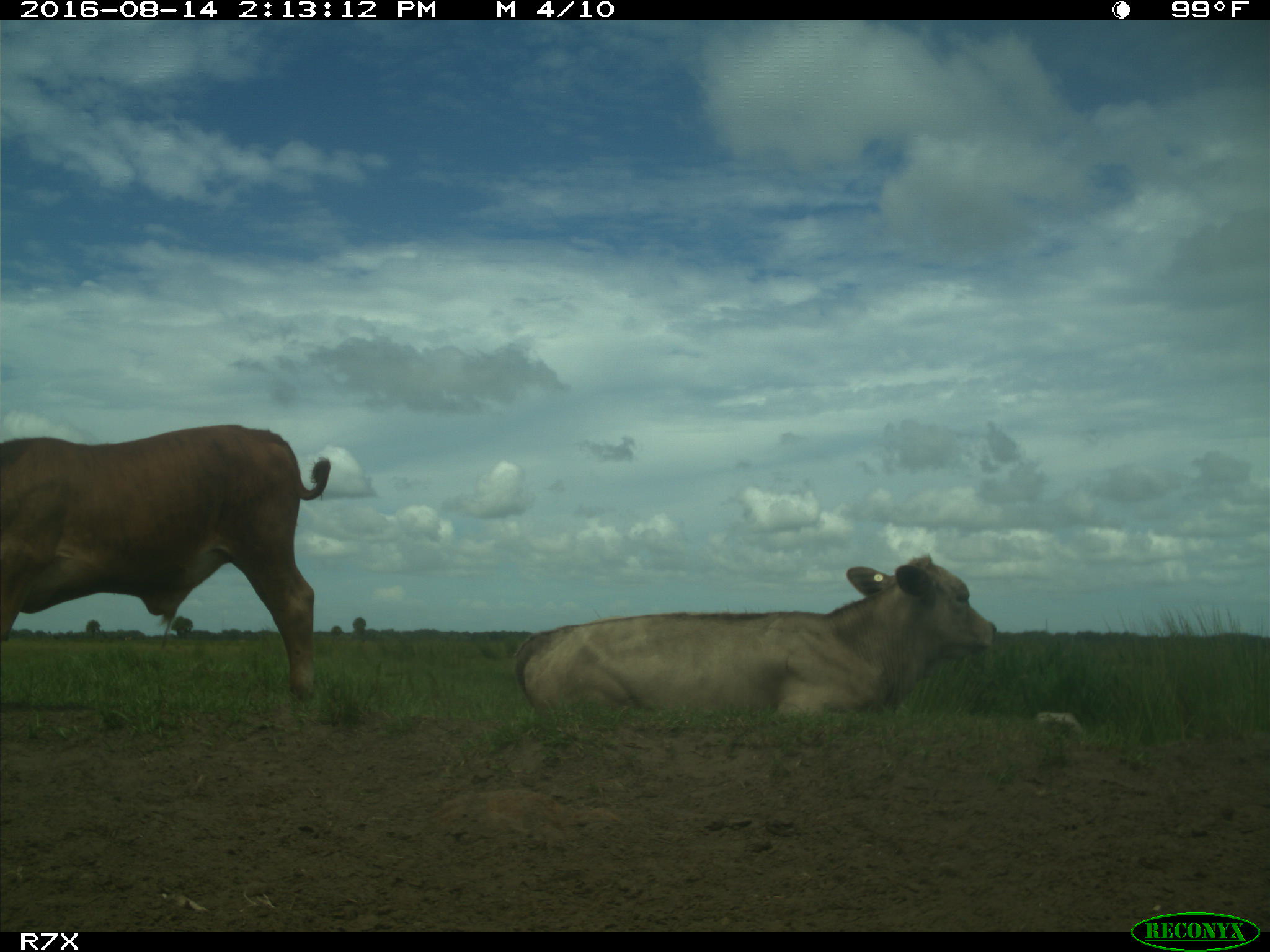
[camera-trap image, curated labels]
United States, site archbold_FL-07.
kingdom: Animalia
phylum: Chordata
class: Mammalia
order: Artiodactyla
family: Bovidae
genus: Bos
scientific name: Bos taurus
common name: domestic cow